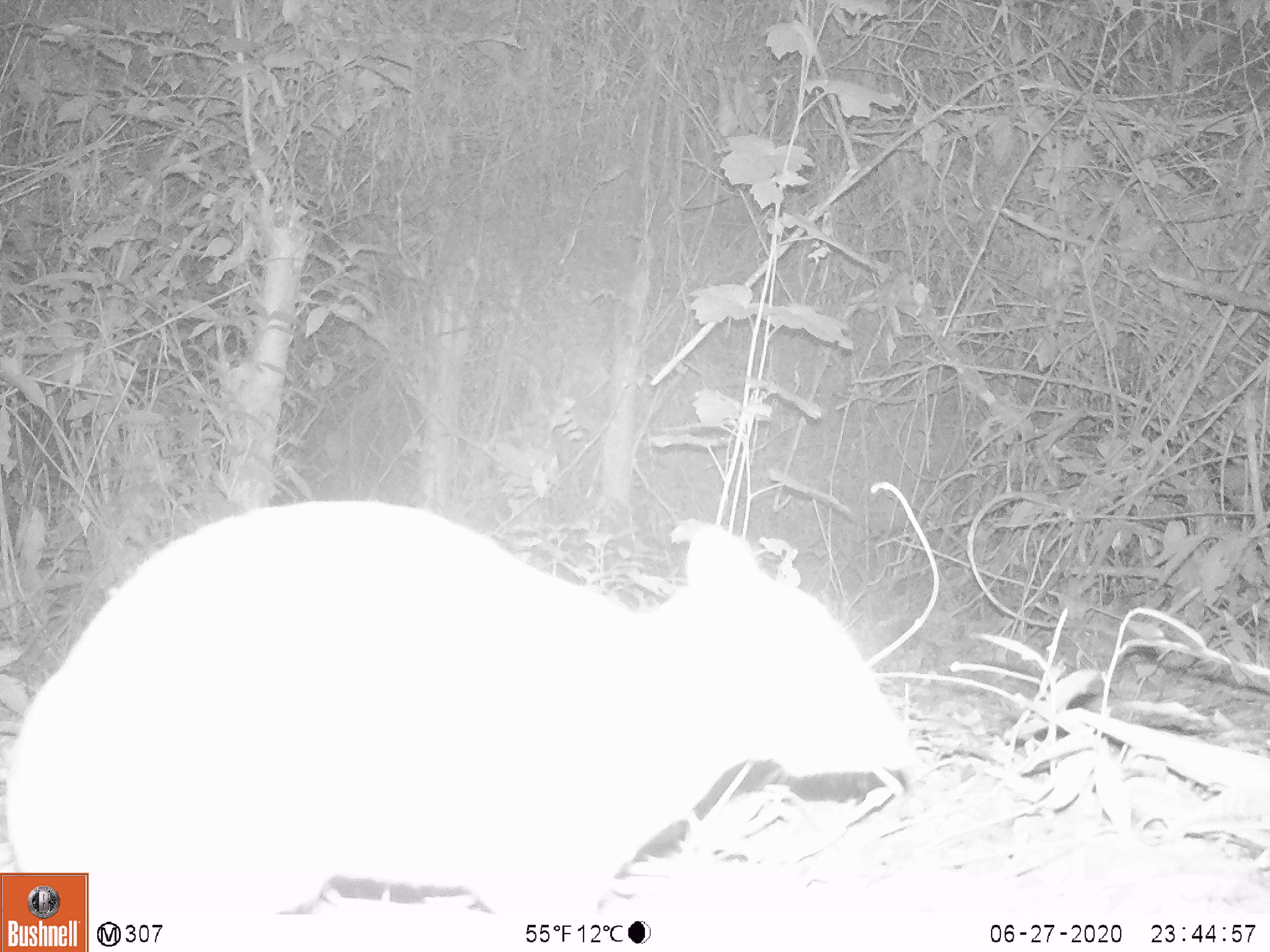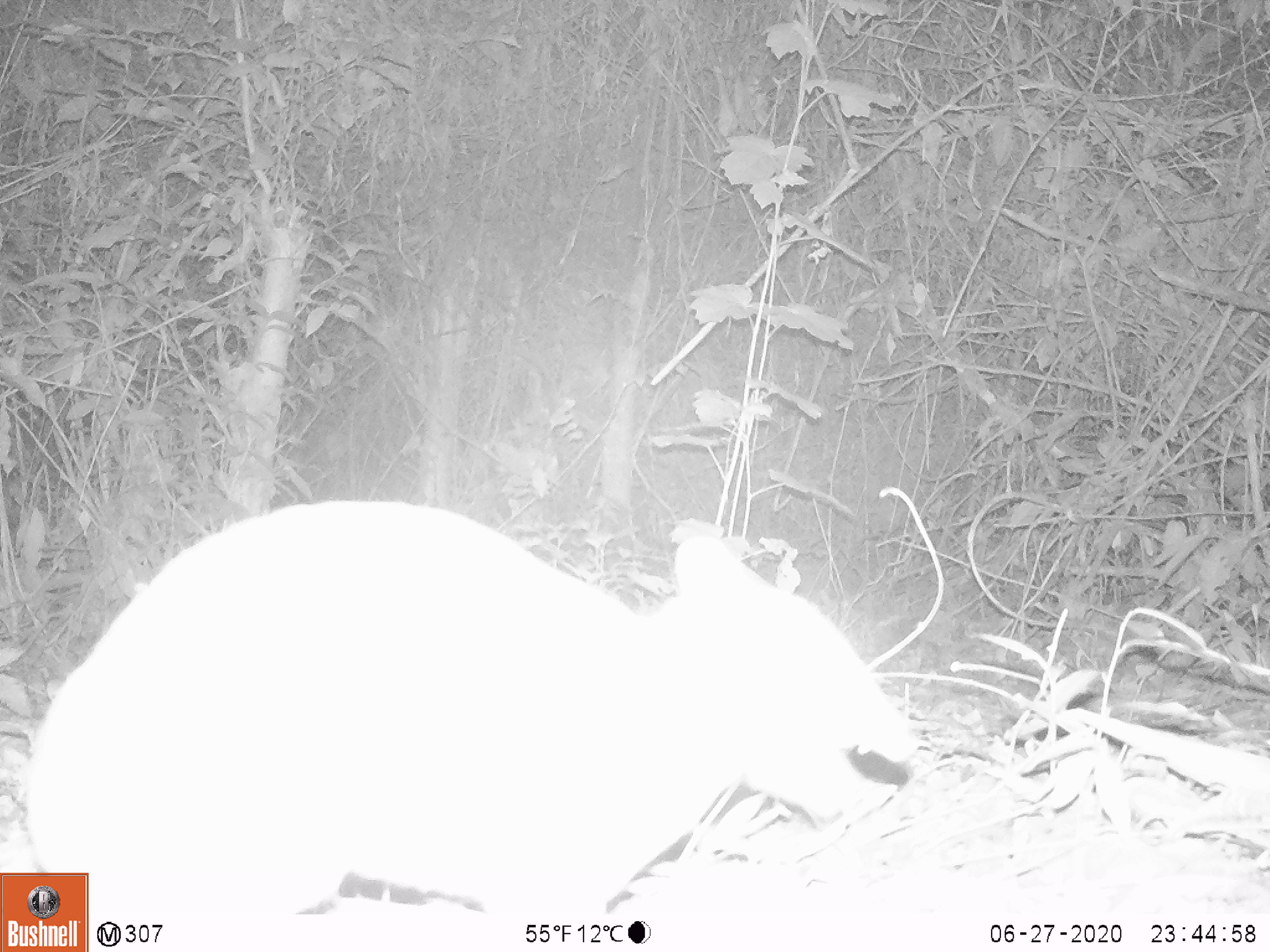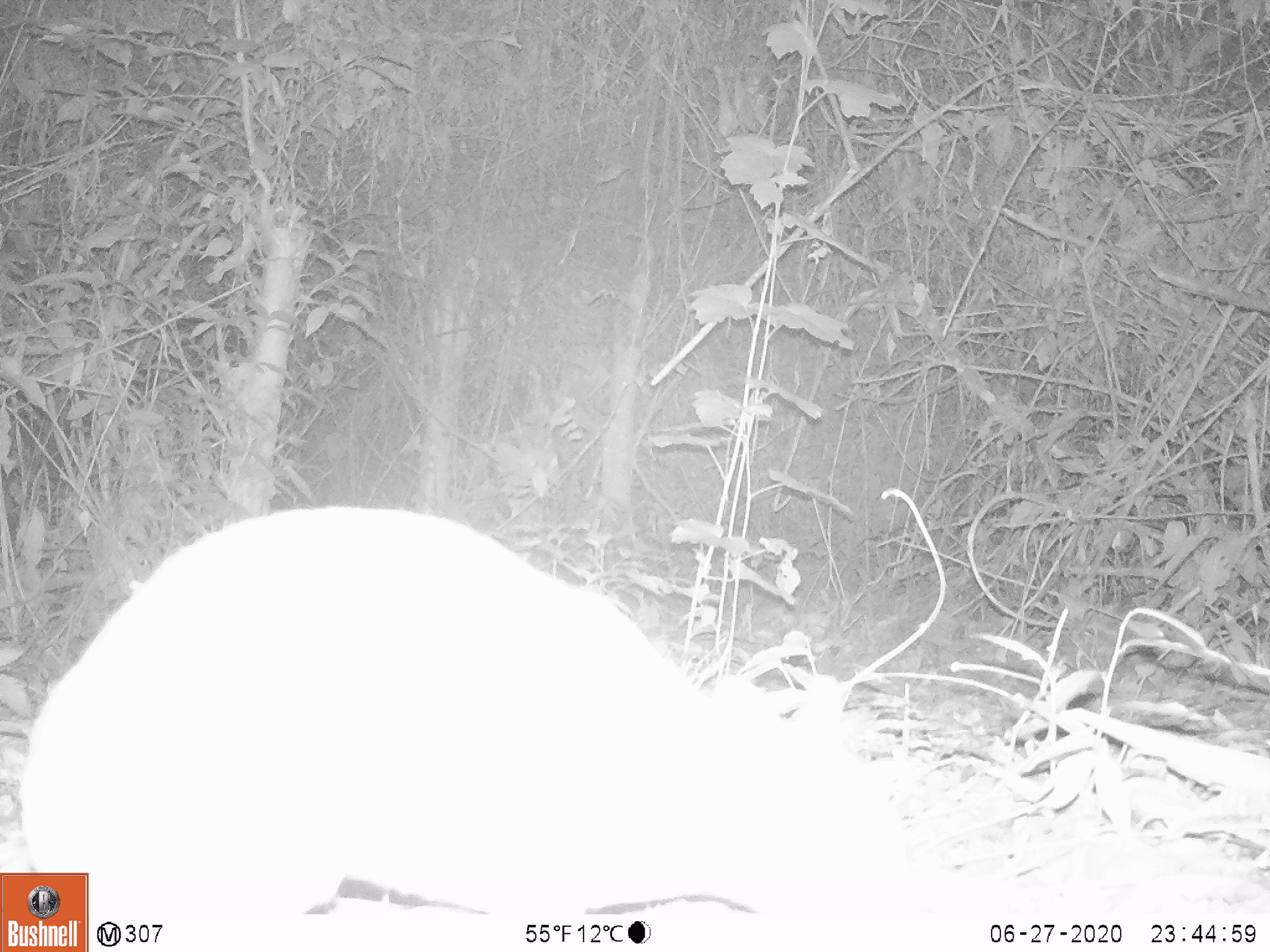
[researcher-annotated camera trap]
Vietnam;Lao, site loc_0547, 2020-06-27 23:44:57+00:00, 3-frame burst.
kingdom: Animalia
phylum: Chordata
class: Mammalia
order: Artiodactyla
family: Tragulidae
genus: Moschiola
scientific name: Moschiola meminna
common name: chevrotain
Chevrotain (Moschiola meminna). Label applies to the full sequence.